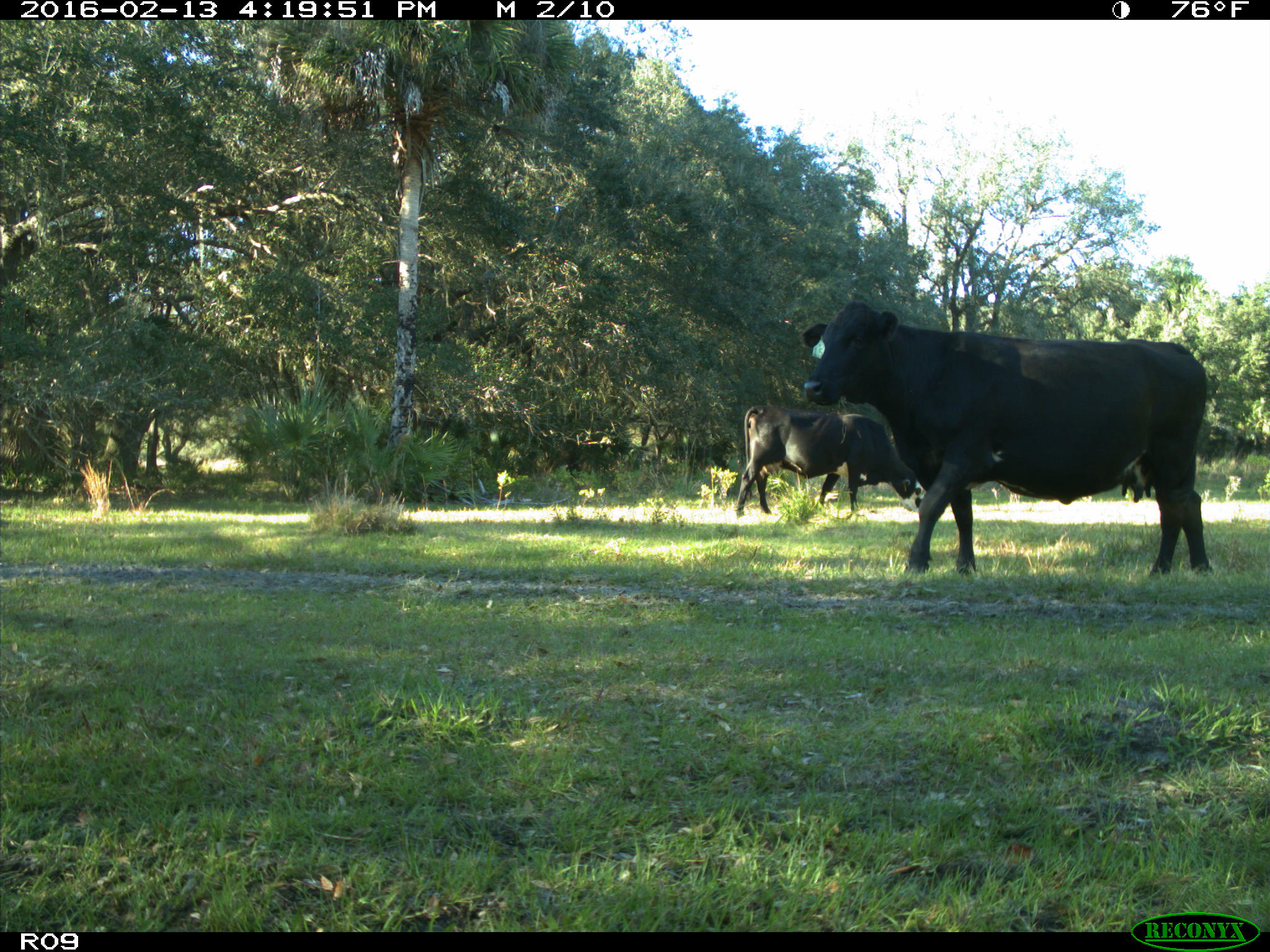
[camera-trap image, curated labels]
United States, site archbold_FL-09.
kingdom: Animalia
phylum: Chordata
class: Mammalia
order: Artiodactyla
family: Bovidae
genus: Bos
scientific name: Bos taurus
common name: domestic cow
Bos taurus (domestic cow).